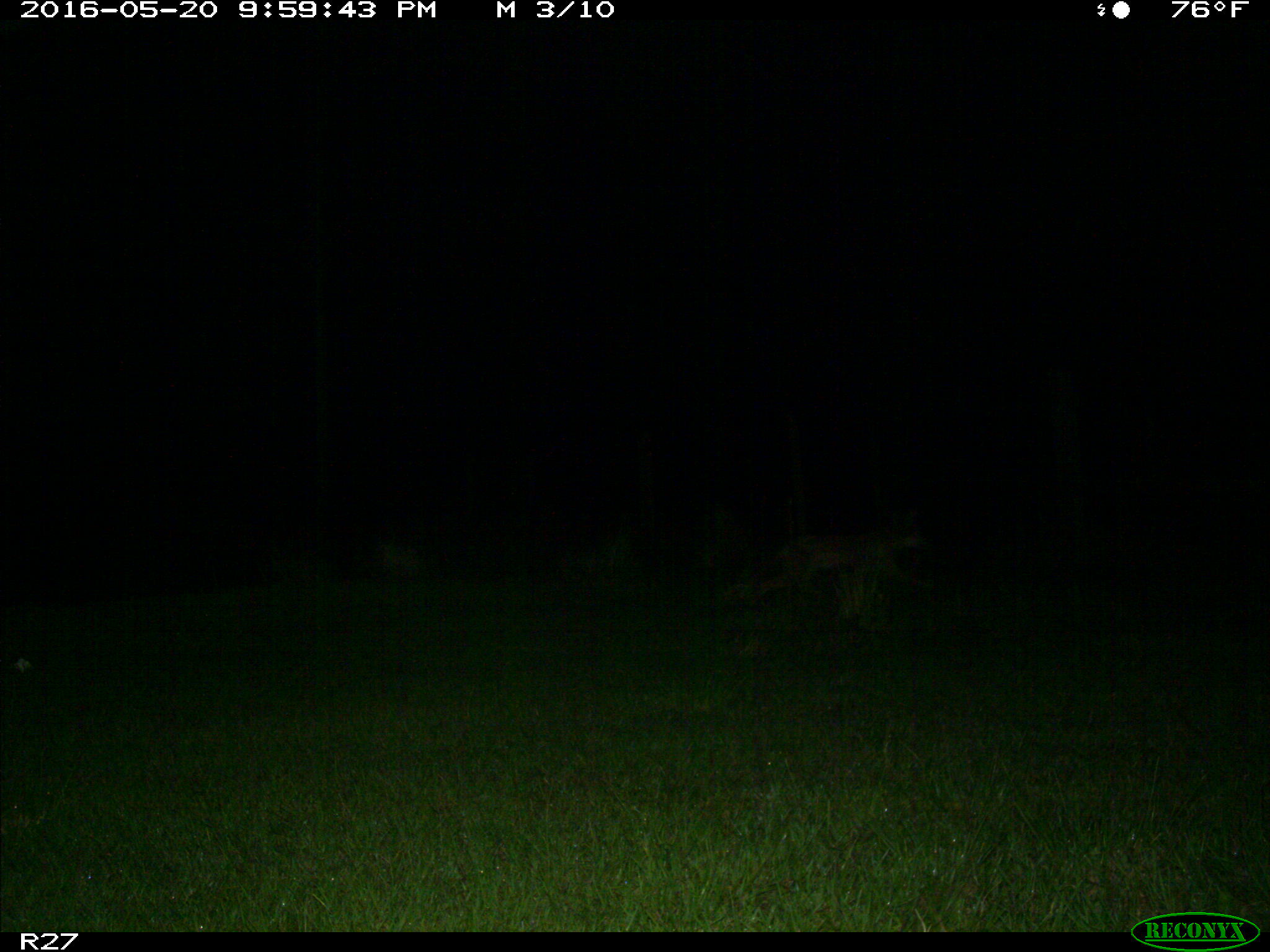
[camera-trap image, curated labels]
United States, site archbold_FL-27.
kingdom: Animalia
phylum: Chordata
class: Mammalia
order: Carnivora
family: Canidae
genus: Canis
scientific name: Canis latrans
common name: coyote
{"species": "Canis latrans (coyote)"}